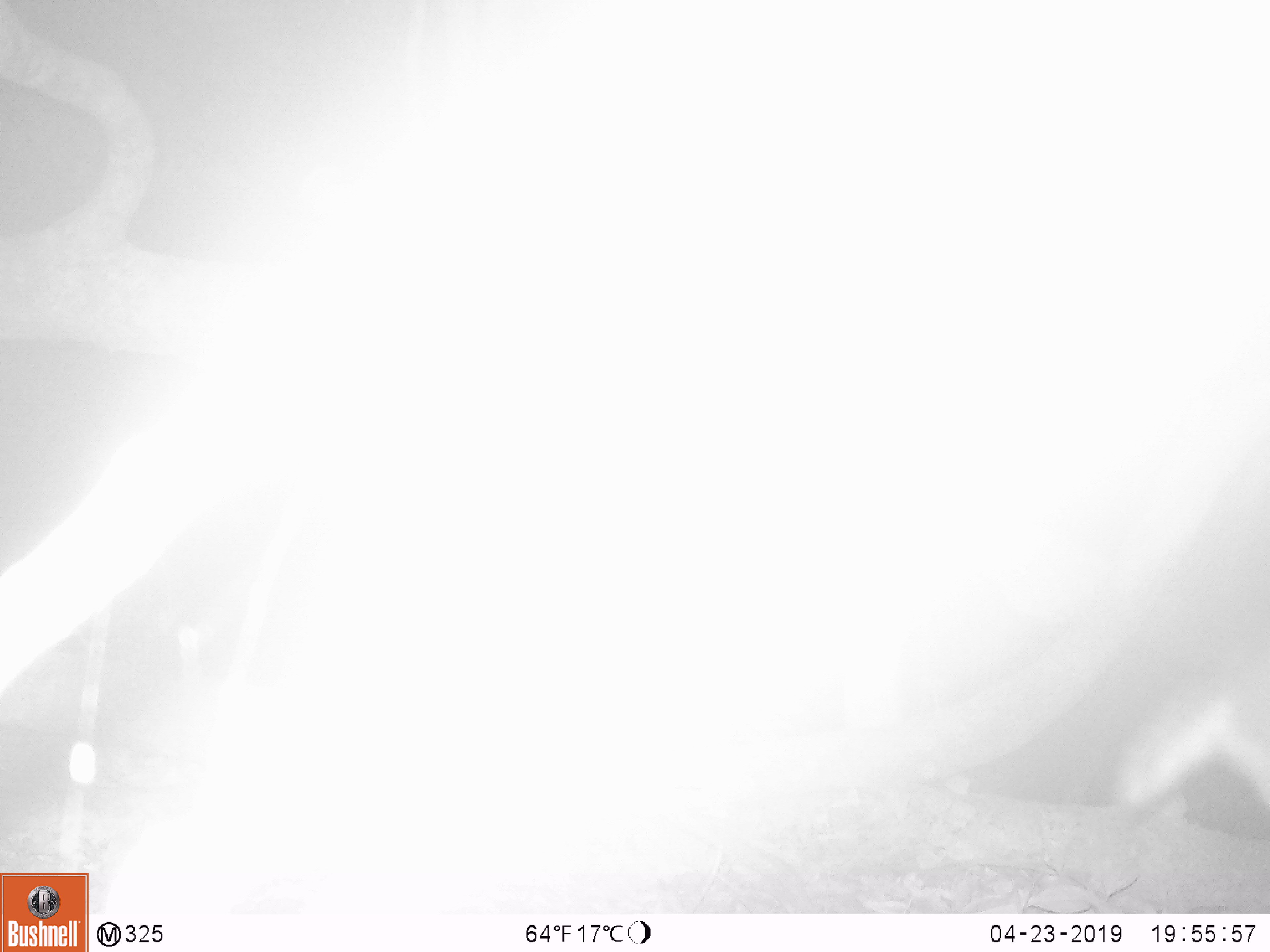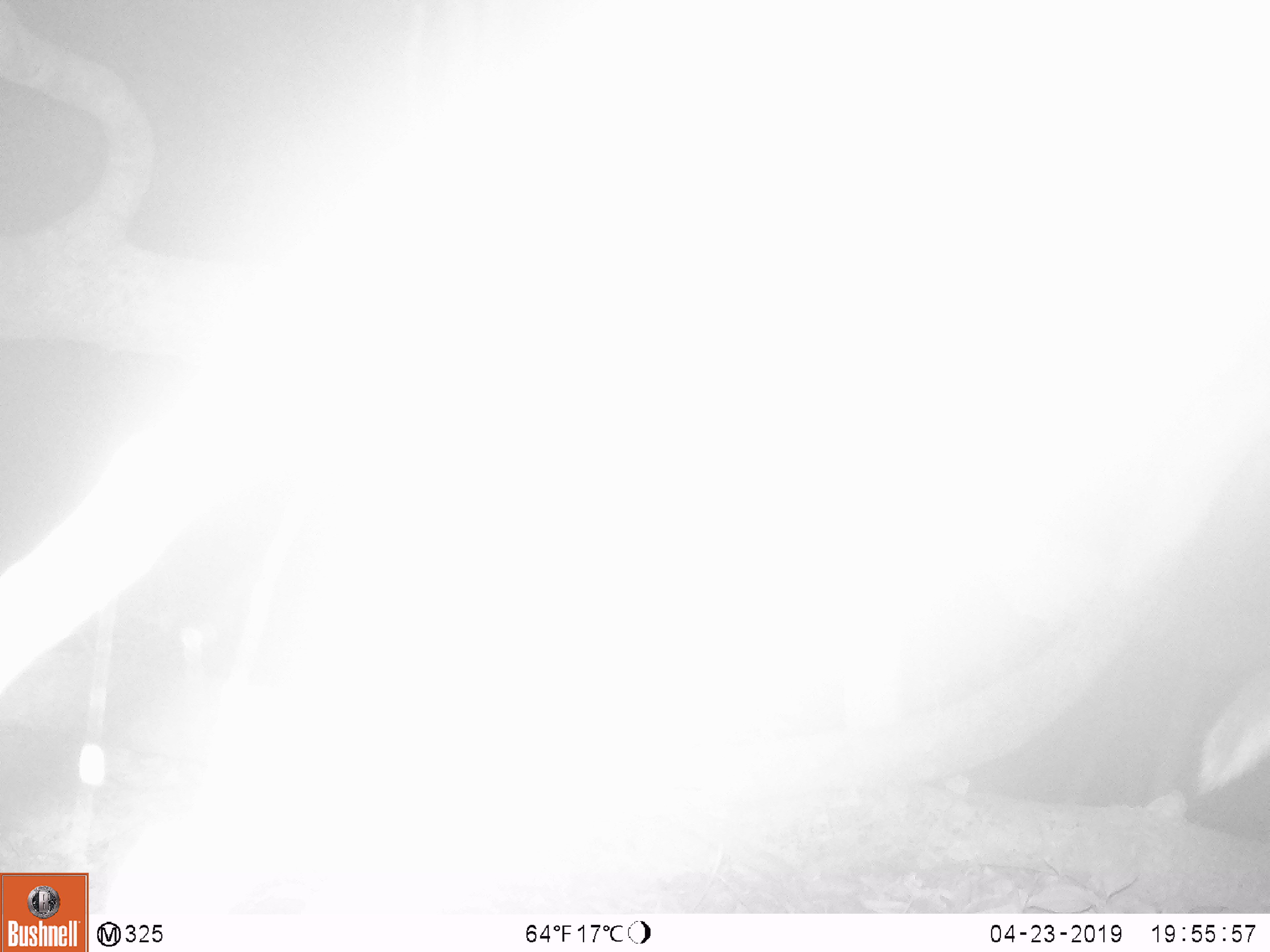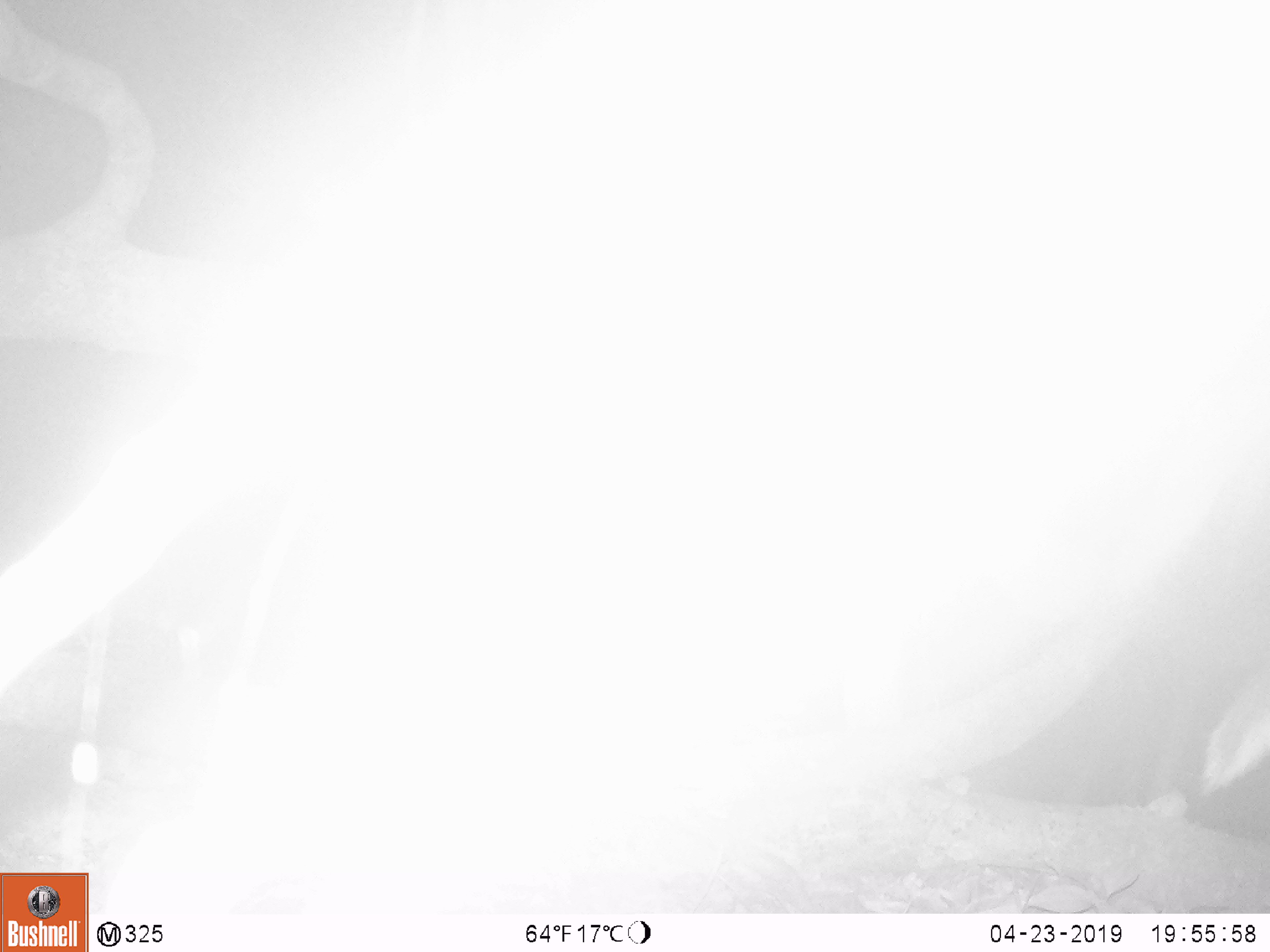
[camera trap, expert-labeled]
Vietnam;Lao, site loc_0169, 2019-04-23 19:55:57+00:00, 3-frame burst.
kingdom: Animalia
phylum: Chordata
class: Mammalia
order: Artiodactyla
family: Cervidae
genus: Muntiacus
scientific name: Muntiacus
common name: muntjacs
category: unidentified muntjac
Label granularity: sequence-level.